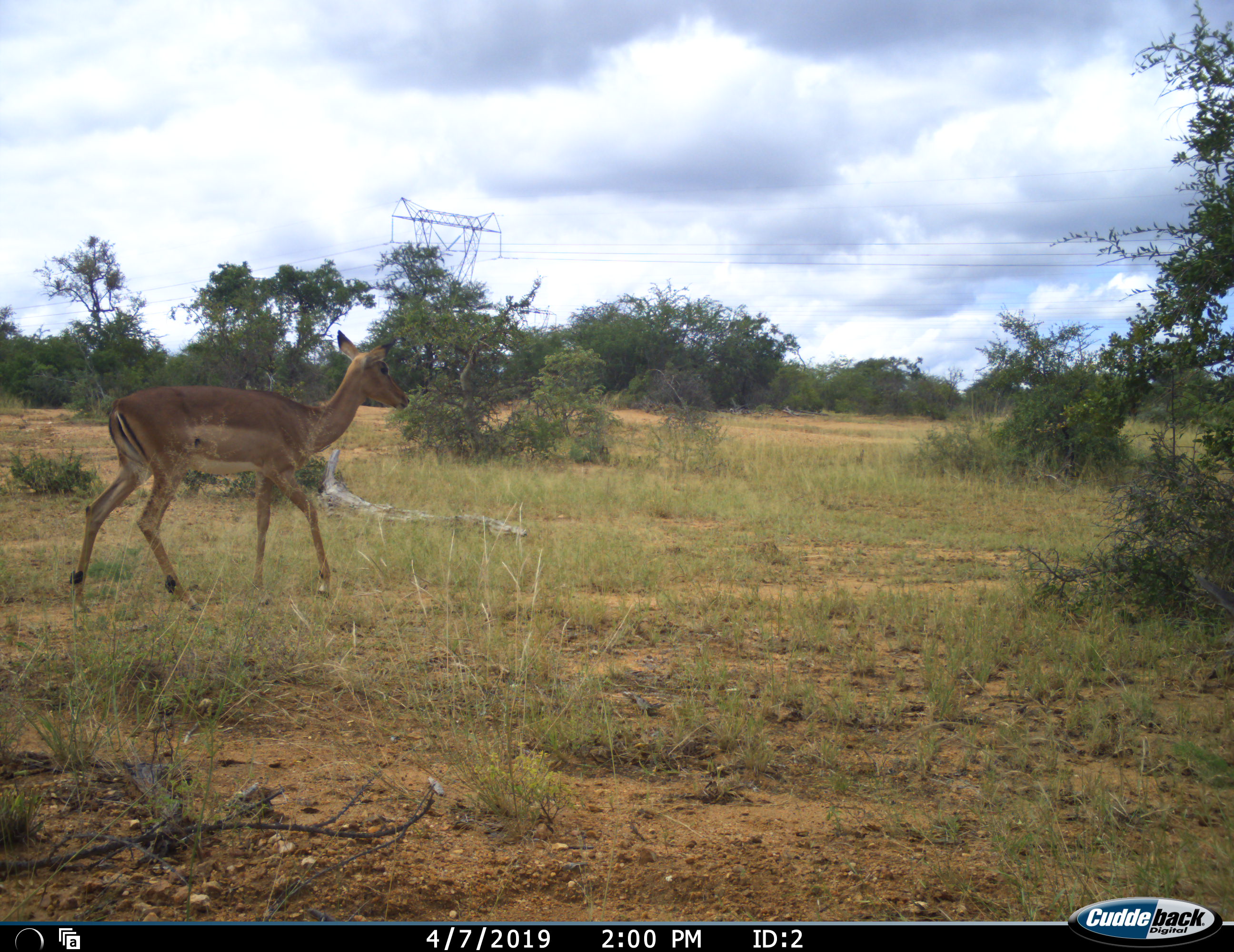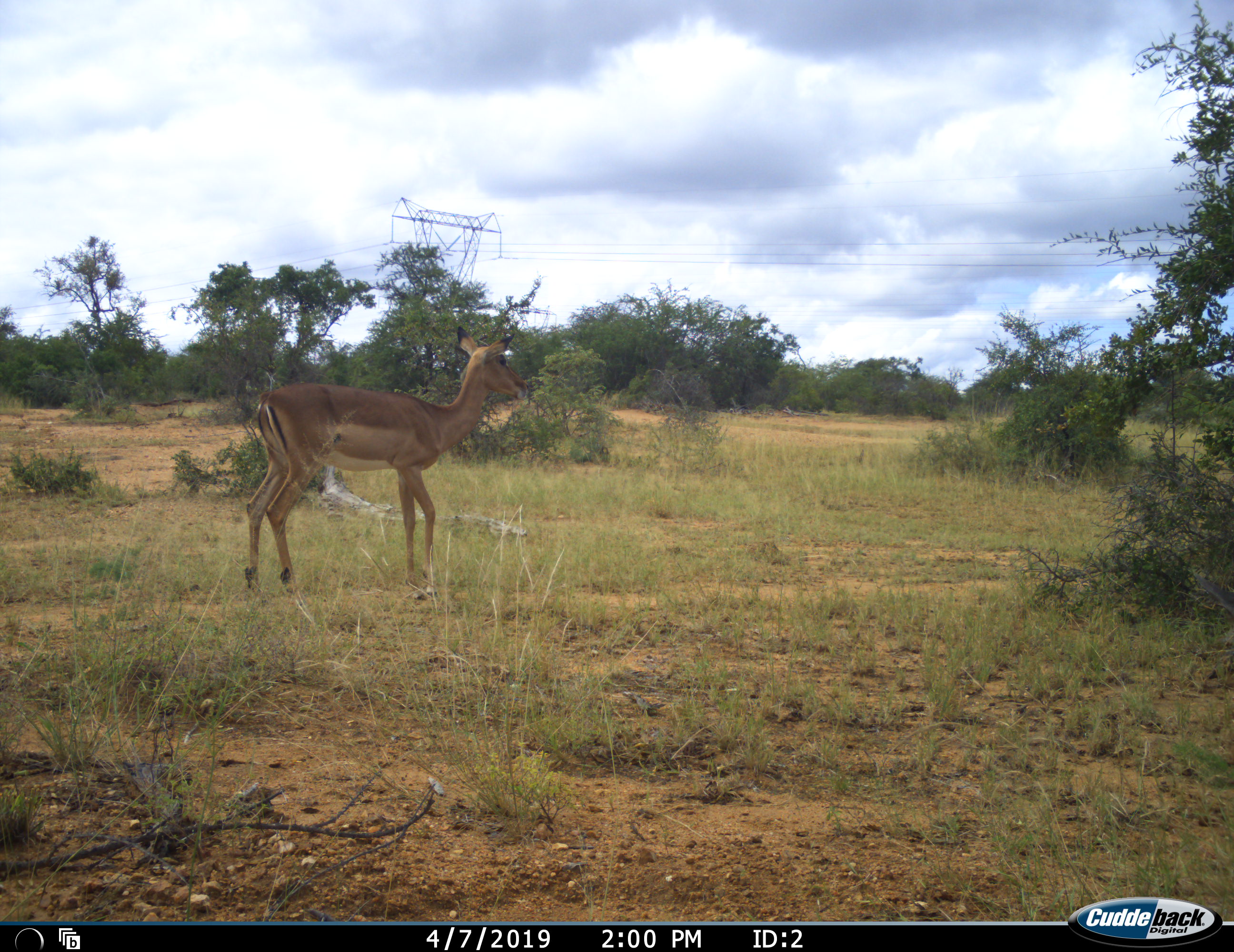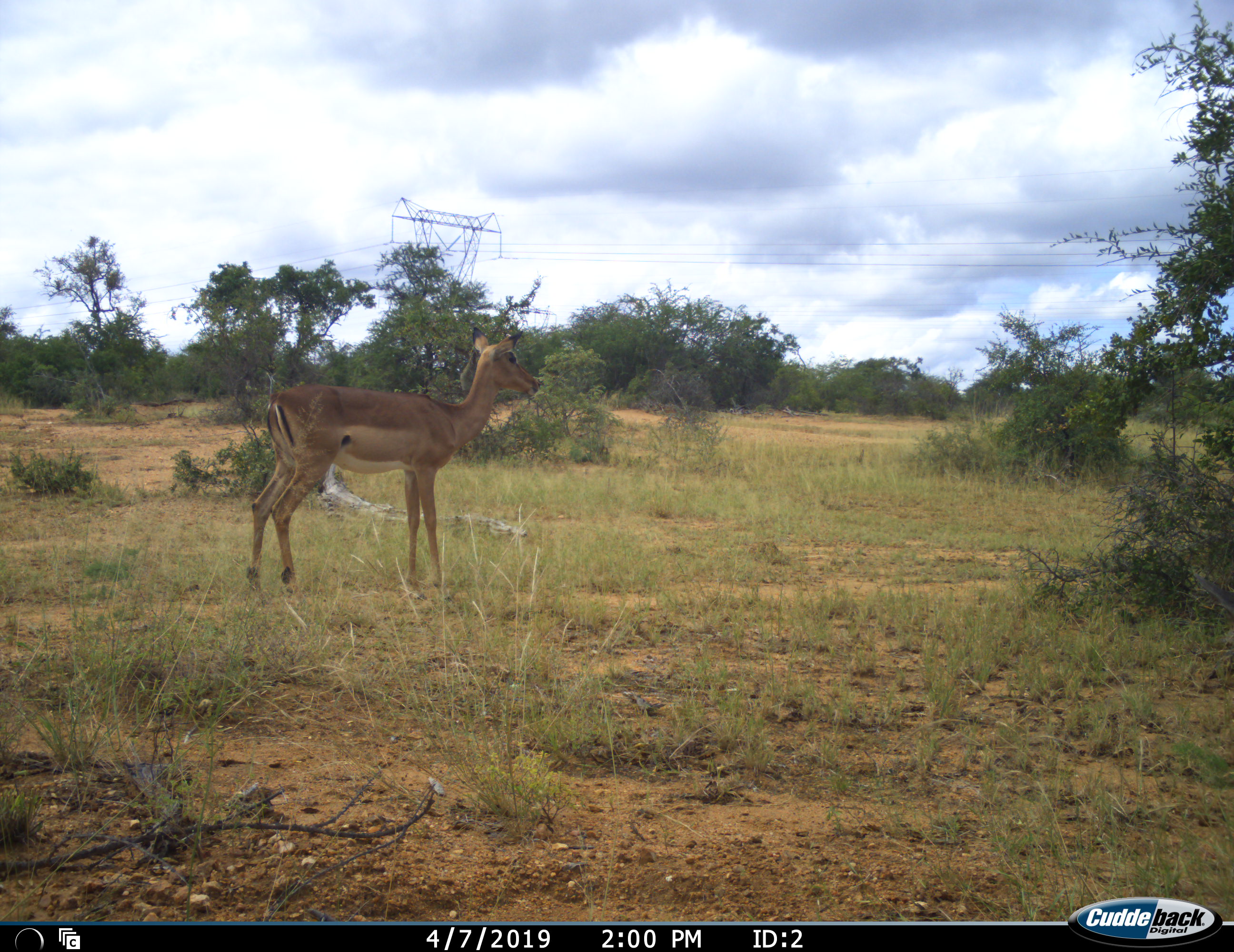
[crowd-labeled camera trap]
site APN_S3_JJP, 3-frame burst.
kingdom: Animalia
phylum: Chordata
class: Mammalia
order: Artiodactyla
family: Bovidae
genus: Aepyceros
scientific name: Aepyceros melampus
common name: impala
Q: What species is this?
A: Impala (Aepyceros melampus).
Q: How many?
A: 1.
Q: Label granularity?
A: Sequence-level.